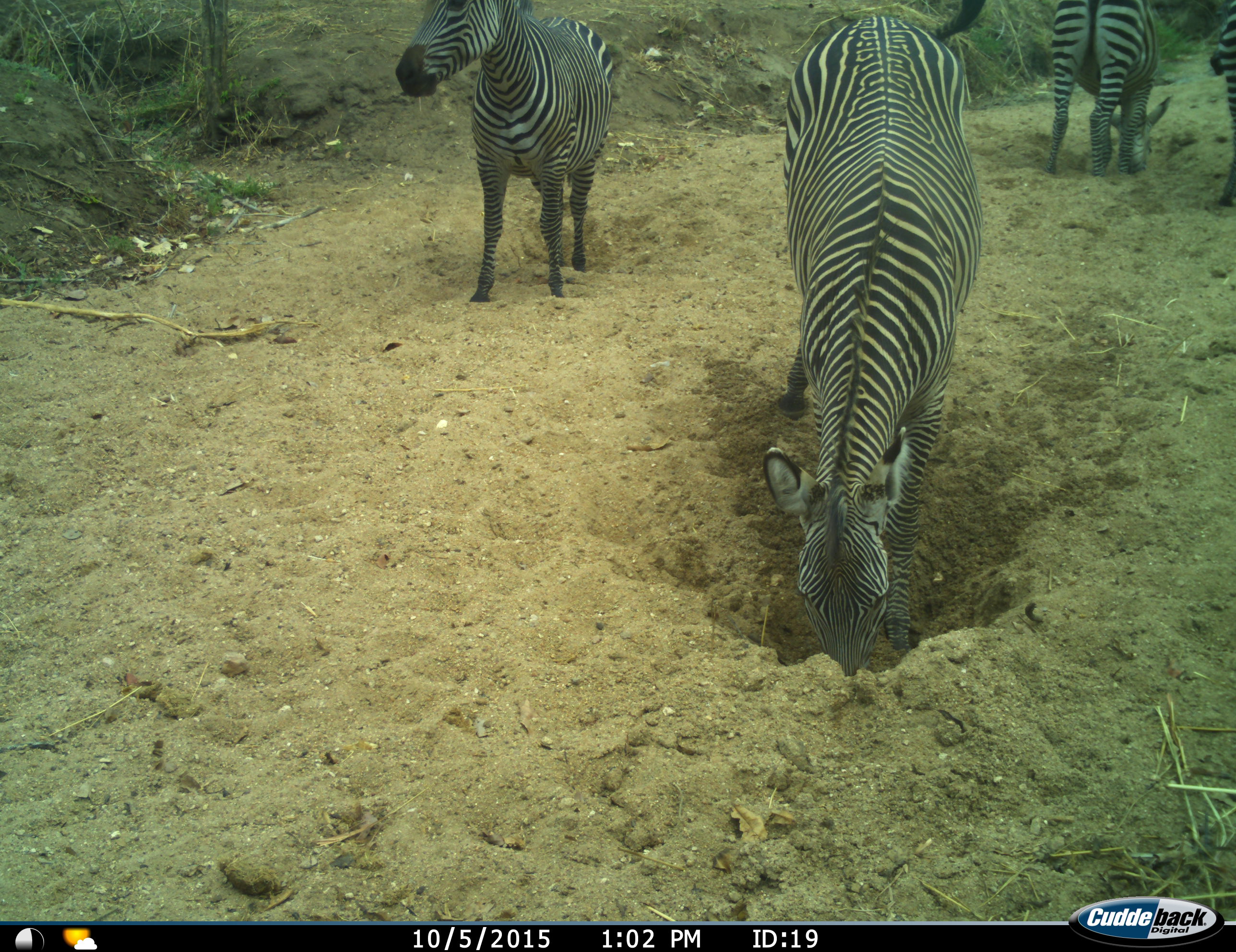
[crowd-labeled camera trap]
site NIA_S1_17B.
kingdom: Animalia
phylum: Chordata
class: Mammalia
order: Perissodactyla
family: Equidae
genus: Equus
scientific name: Equus quagga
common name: plains zebra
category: zebraplains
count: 4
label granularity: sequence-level